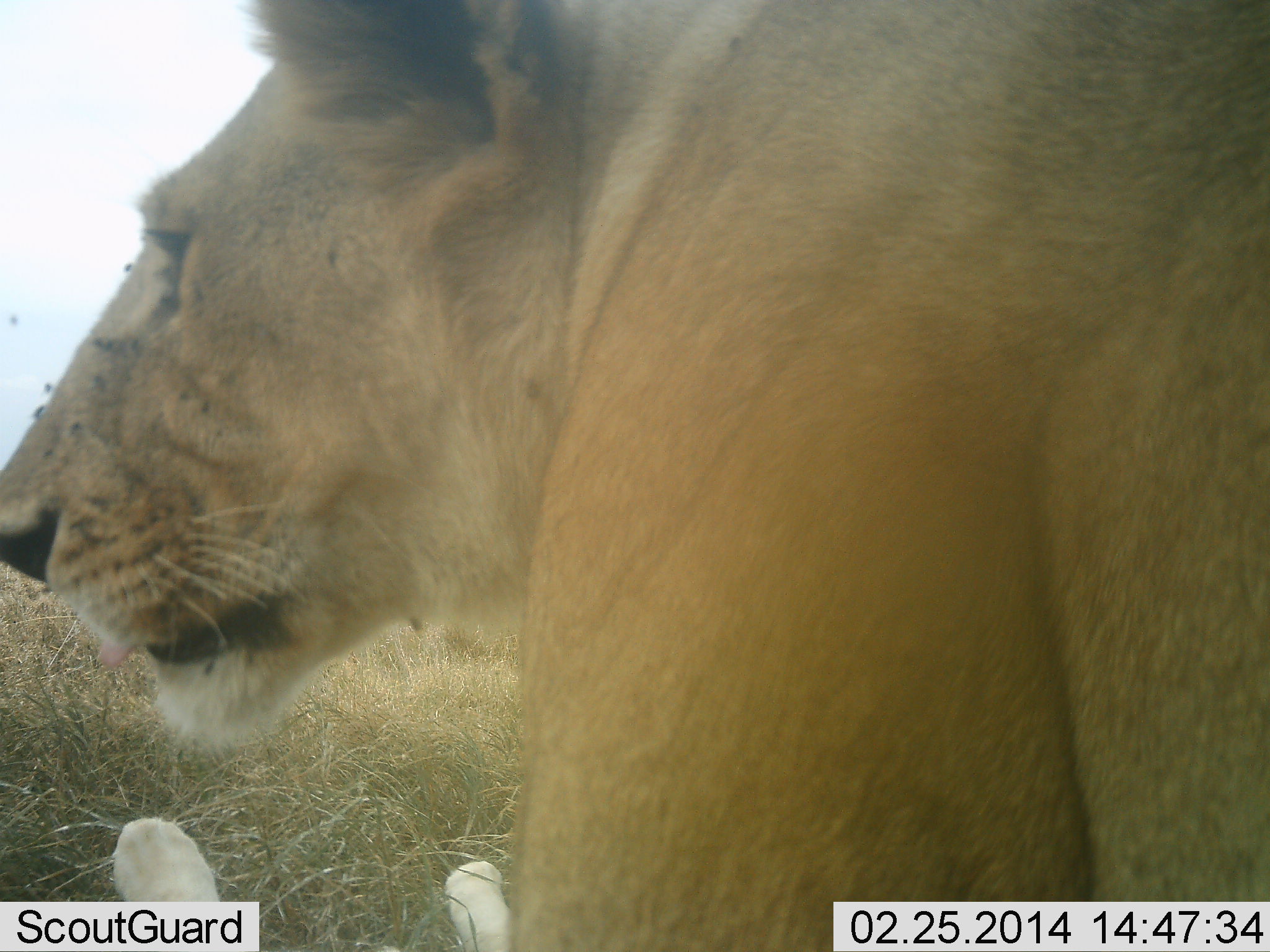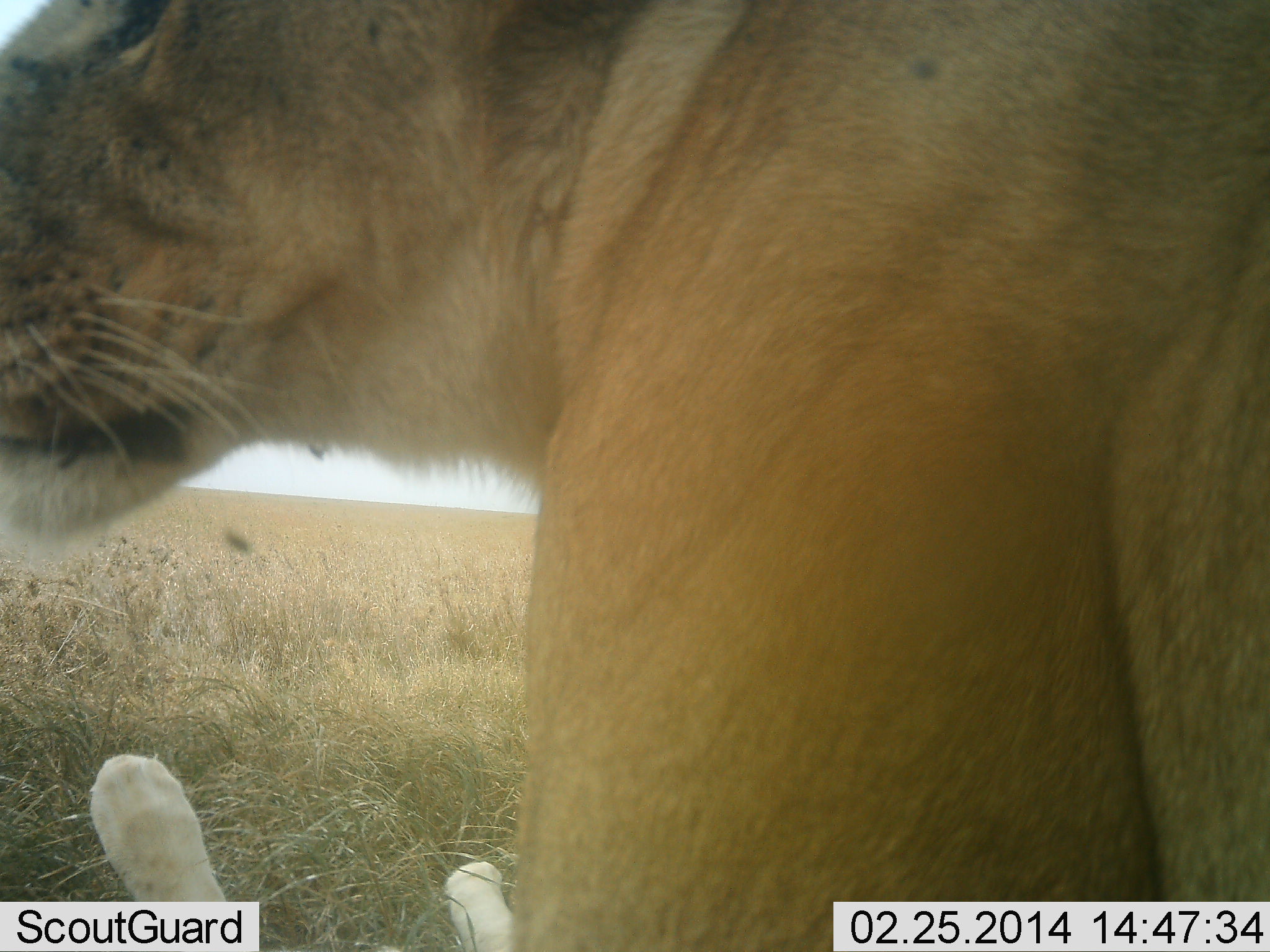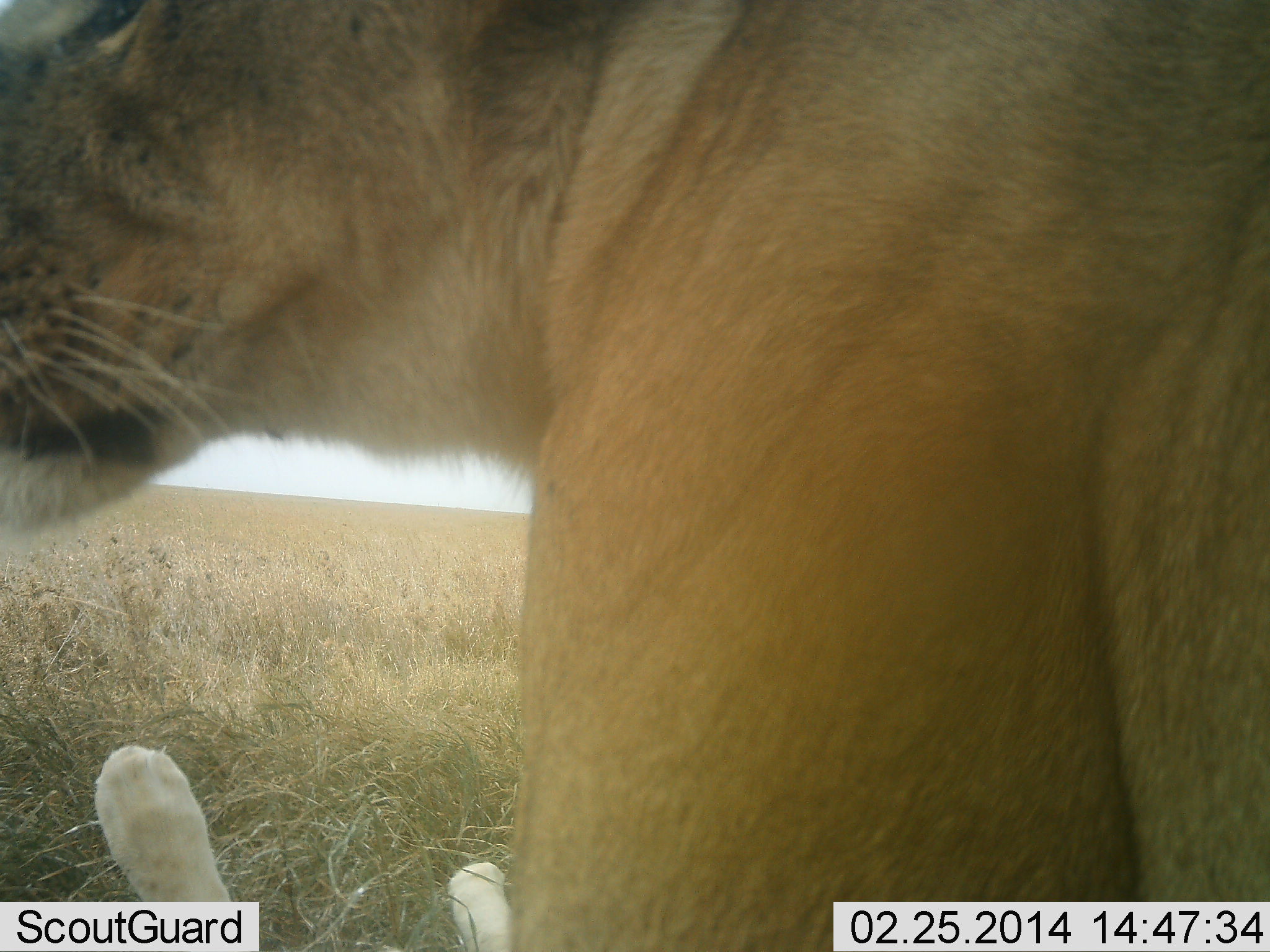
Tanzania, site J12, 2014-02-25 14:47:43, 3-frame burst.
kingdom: Animalia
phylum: Chordata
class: Mammalia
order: Carnivora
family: Felidae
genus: Panthera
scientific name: Panthera leo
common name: lion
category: lionfemale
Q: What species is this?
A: Lionfemale (lion) (Panthera leo).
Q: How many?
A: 2.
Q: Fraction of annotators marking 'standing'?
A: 30%.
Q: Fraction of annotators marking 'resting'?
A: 69%.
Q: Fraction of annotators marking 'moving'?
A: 10%.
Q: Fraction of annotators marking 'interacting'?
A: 15%.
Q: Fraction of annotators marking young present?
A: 41%.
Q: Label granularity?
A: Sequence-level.